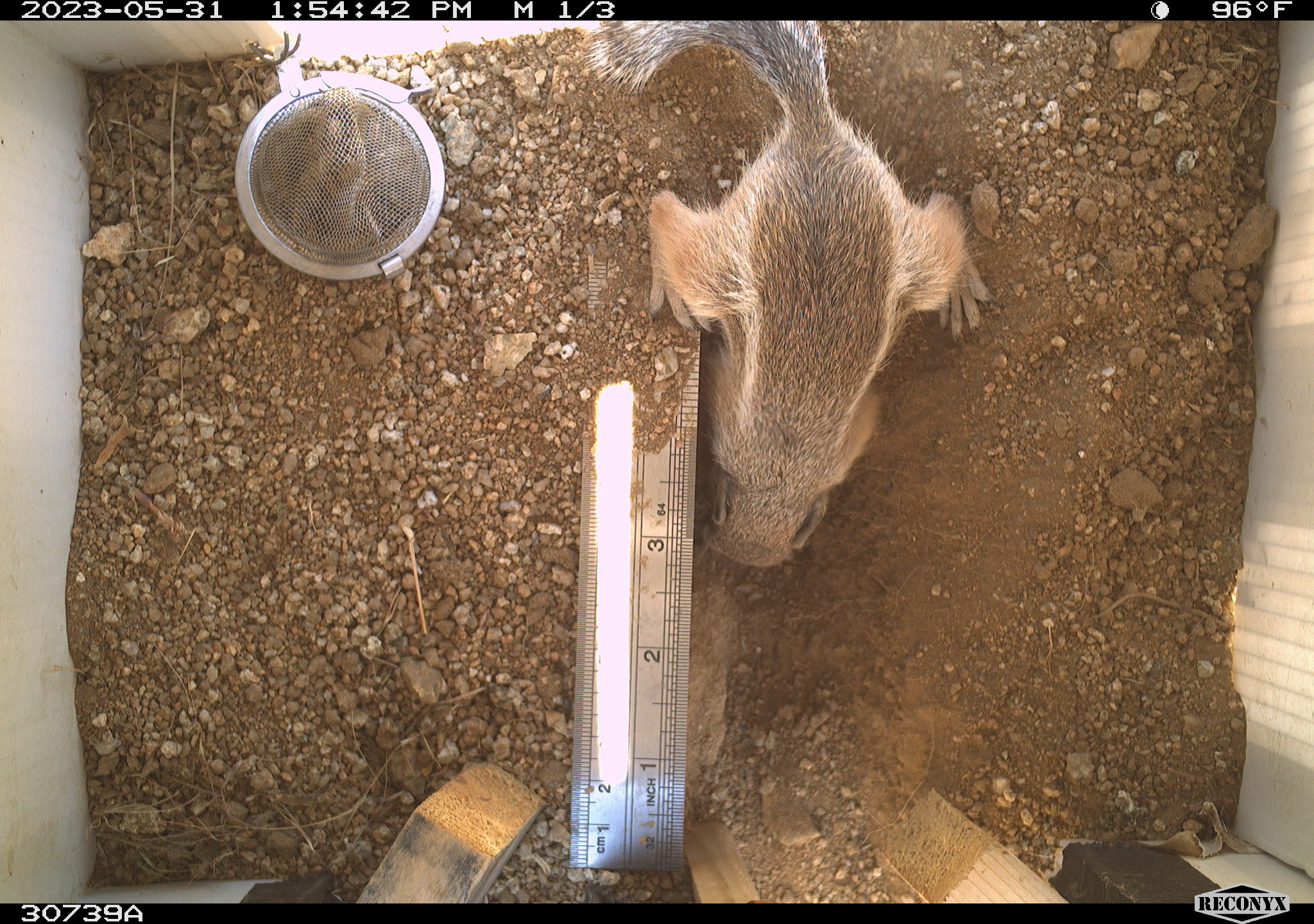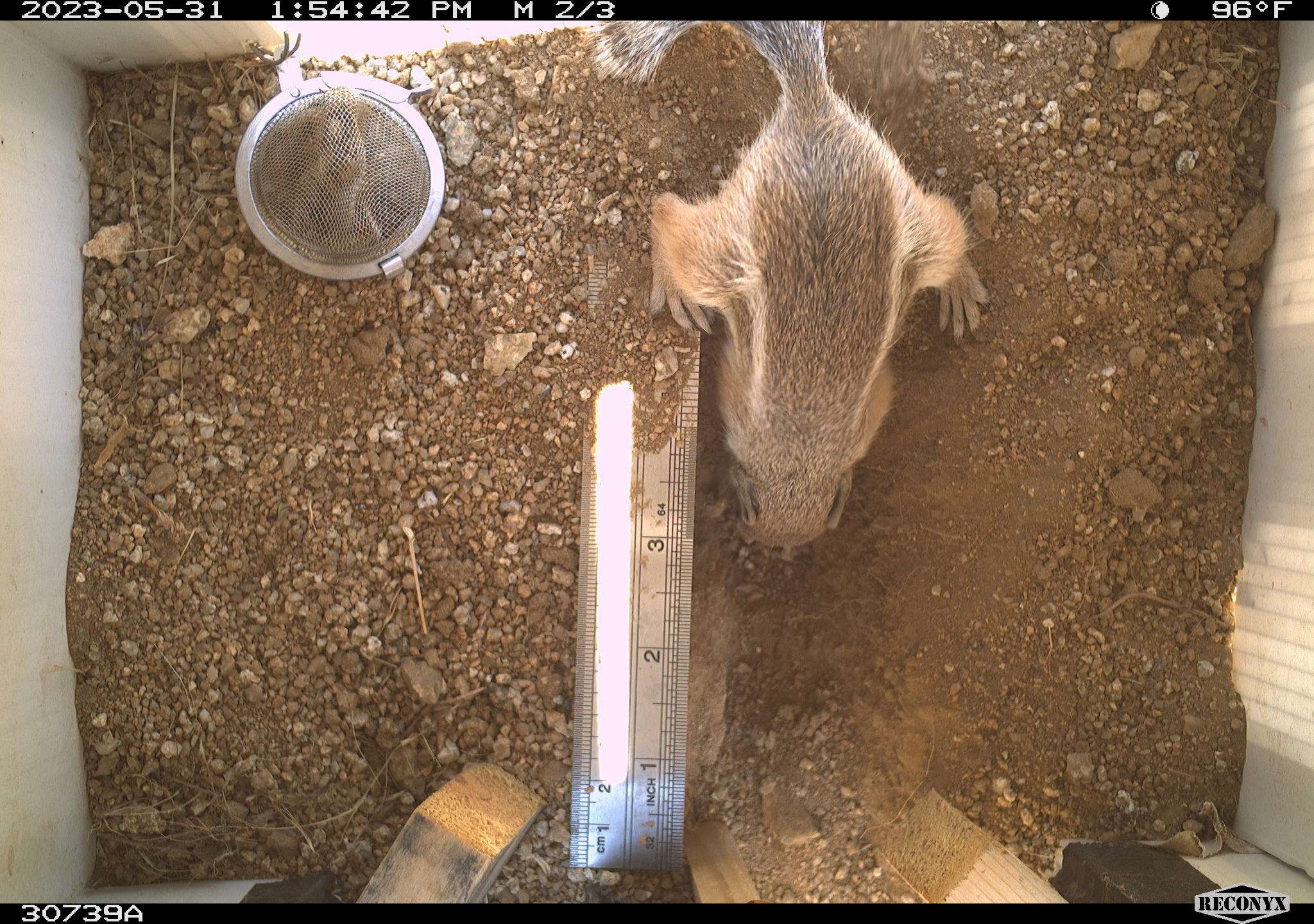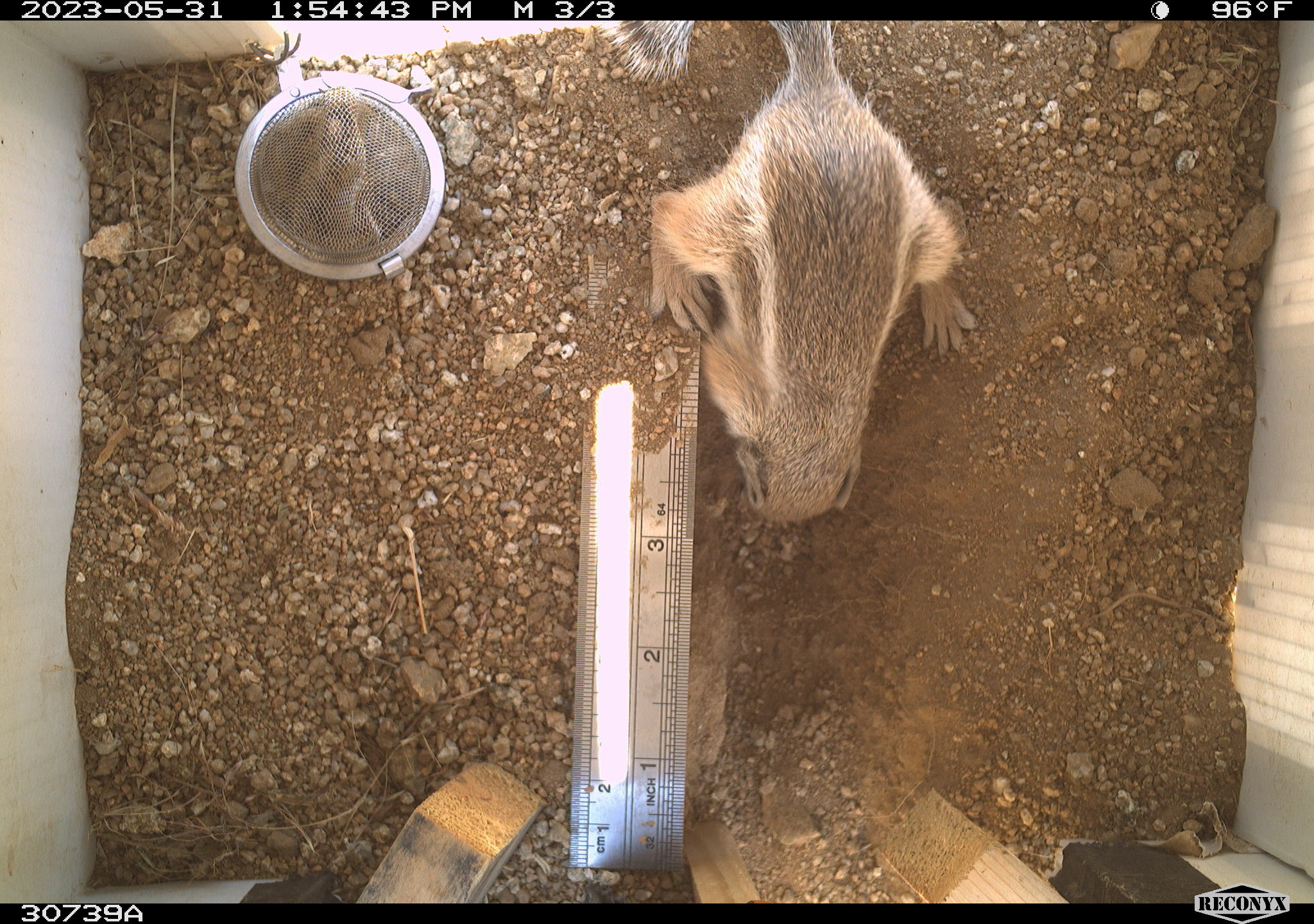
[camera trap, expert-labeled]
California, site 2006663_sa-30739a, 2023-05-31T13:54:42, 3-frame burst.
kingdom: Animalia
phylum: Chordata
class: Mammalia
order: Rodentia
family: Sciuridae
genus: Ammospermophilus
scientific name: Ammospermophilus leucurus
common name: white-tailed antelope squirrel